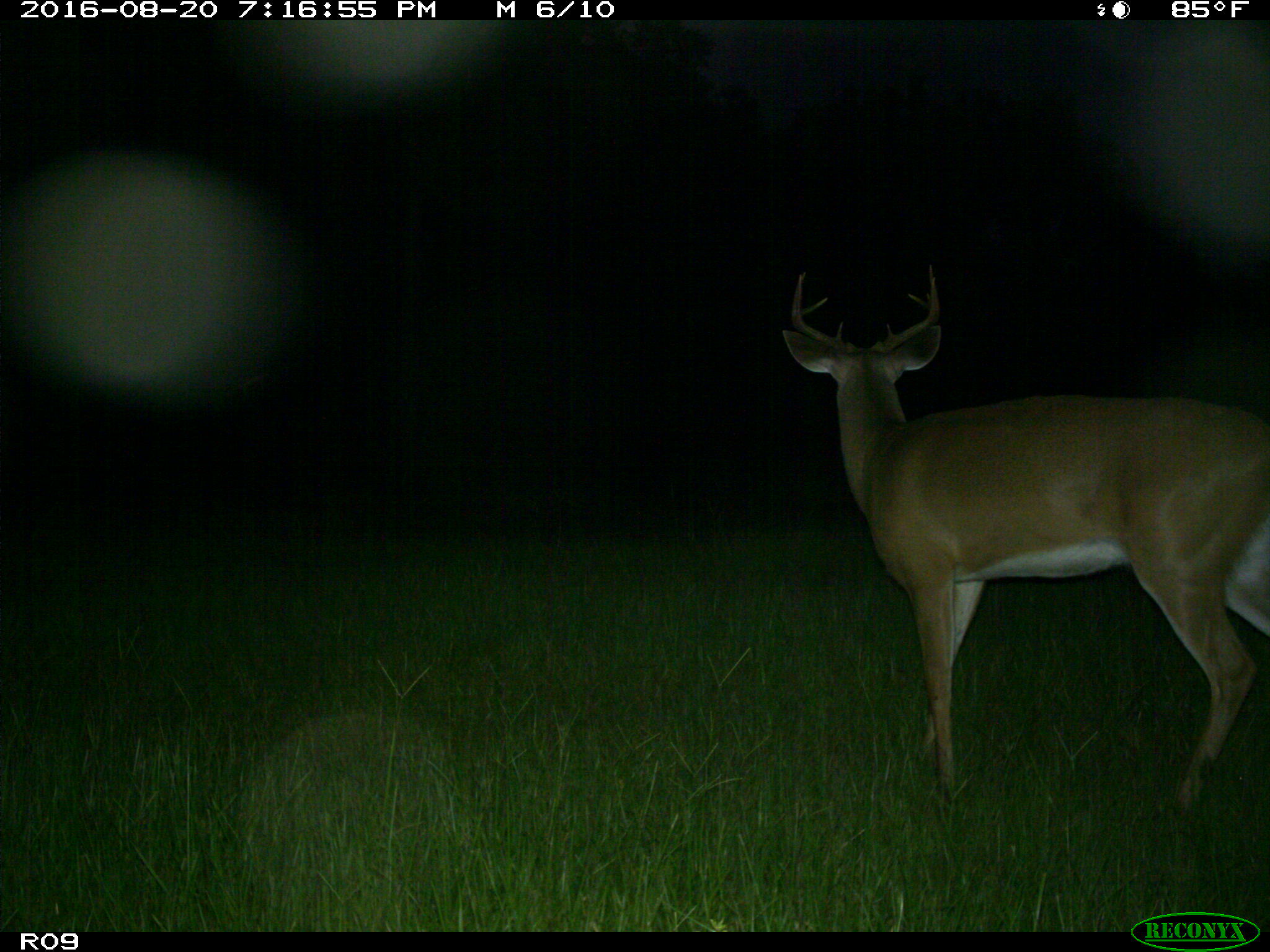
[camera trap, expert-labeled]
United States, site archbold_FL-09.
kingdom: Animalia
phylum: Chordata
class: Mammalia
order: Artiodactyla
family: Cervidae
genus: Odocoileus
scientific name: Odocoileus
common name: deer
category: unidentified deer